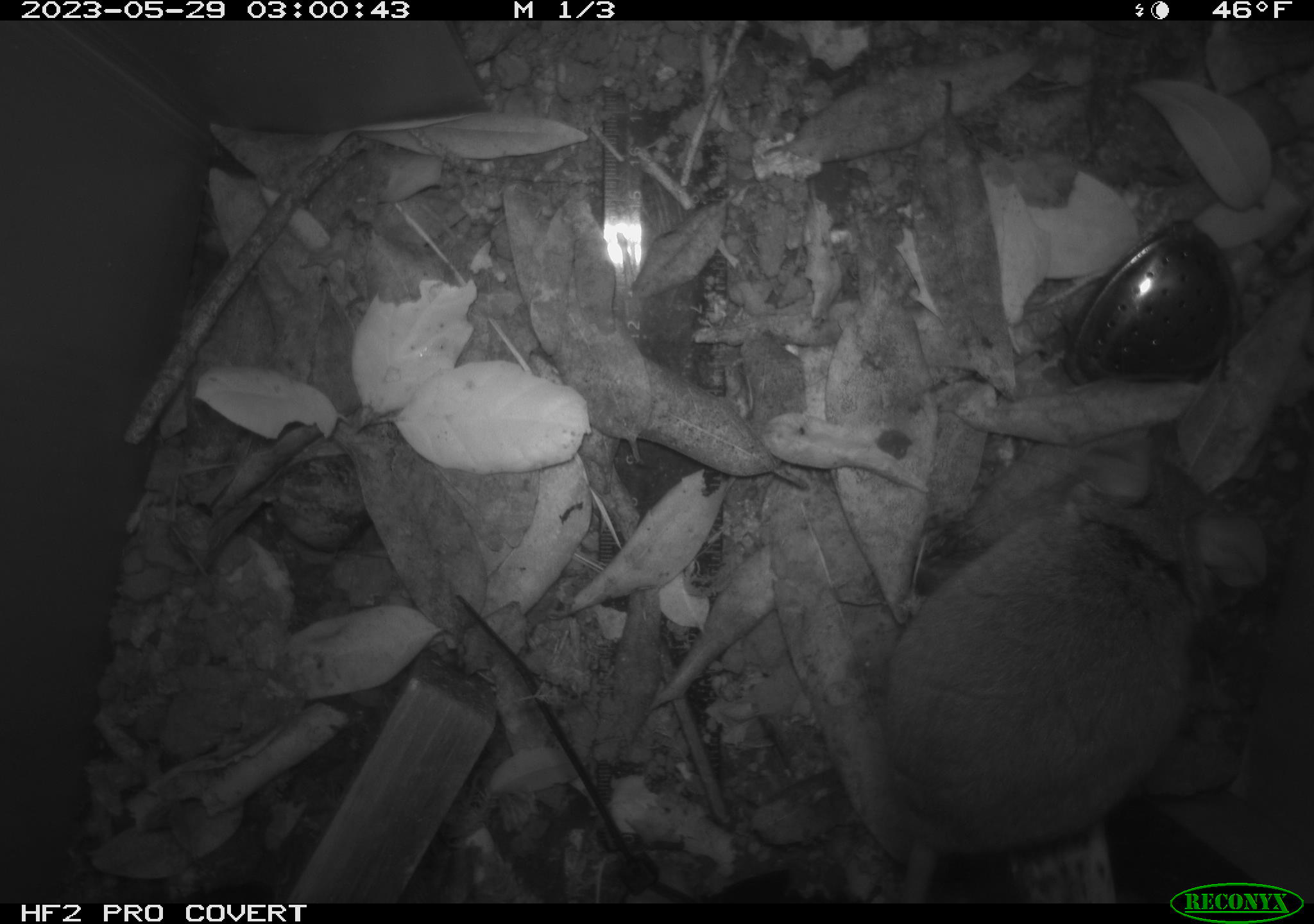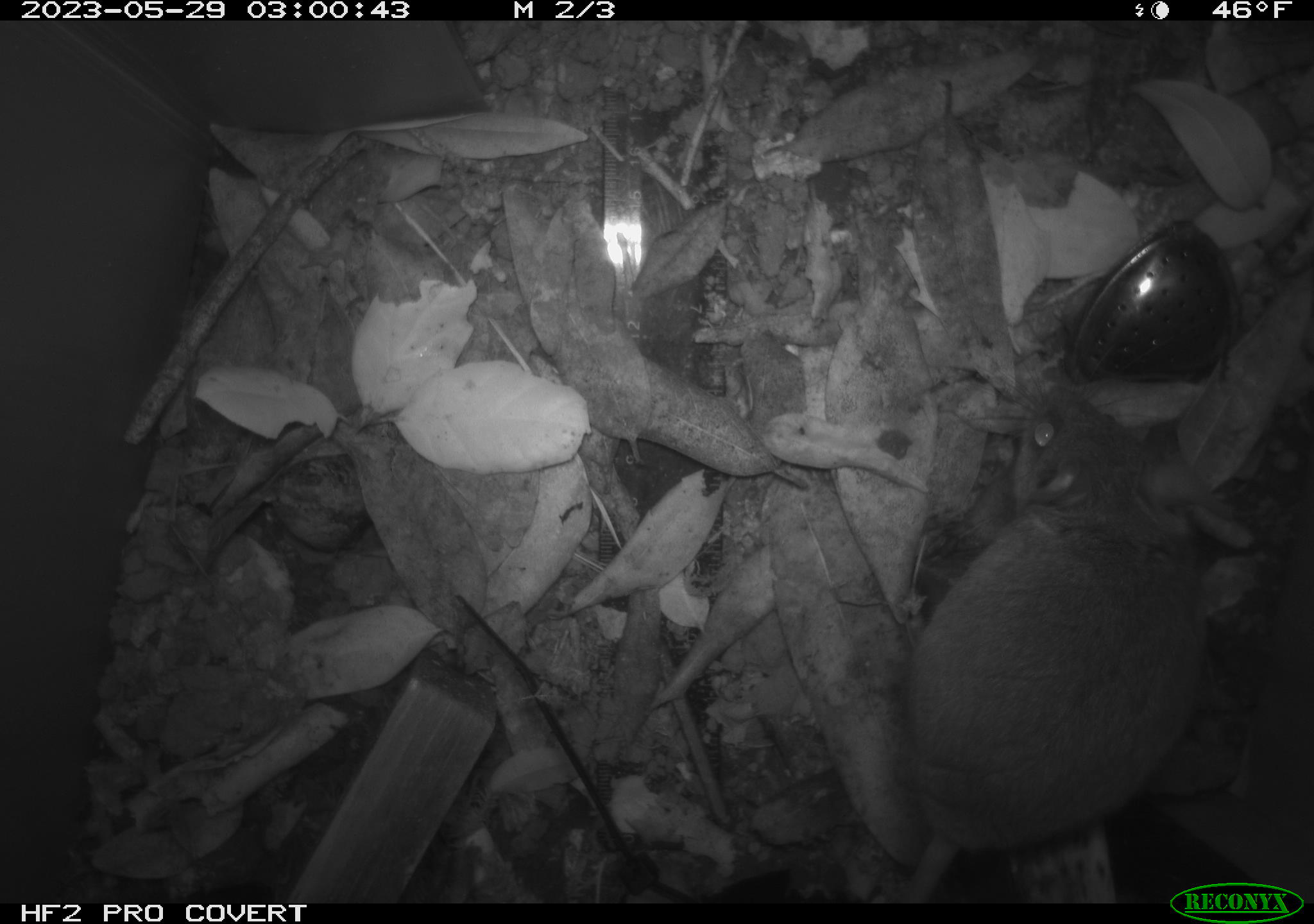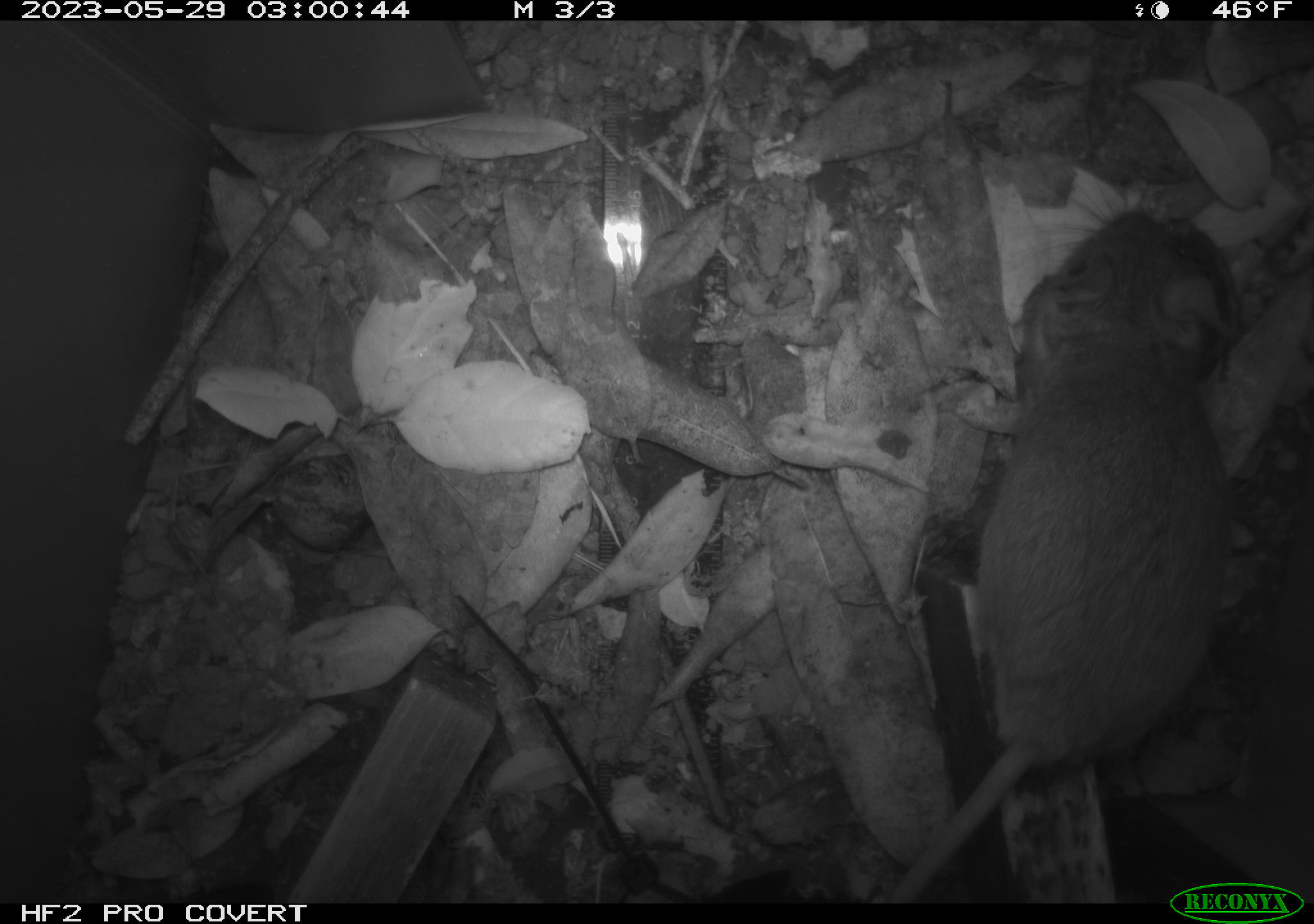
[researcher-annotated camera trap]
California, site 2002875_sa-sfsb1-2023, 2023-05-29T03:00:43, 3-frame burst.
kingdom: Animalia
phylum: Chordata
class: Mammalia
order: Rodentia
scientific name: Rodentia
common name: mouse species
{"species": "mouse species (Rodentia)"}